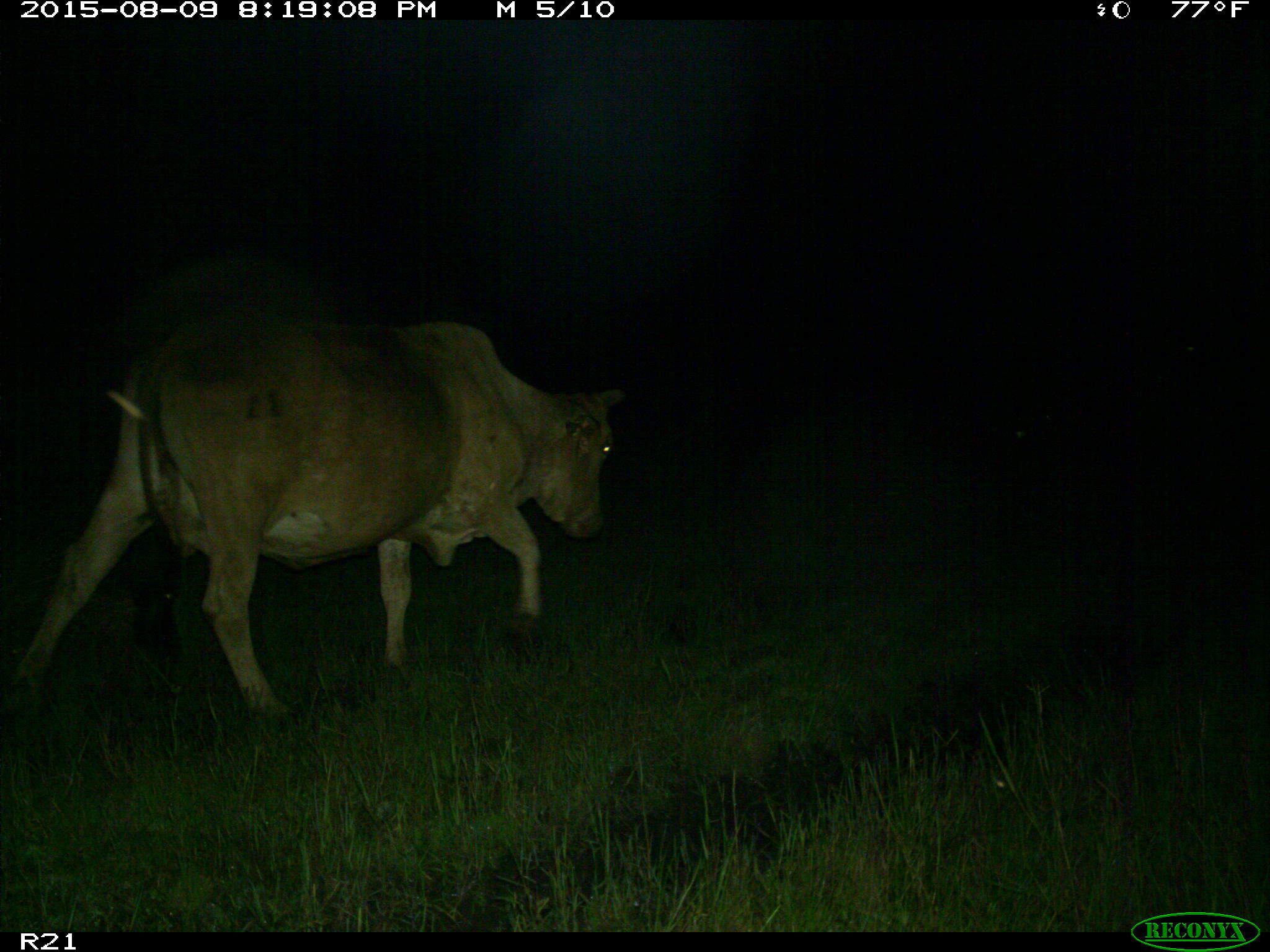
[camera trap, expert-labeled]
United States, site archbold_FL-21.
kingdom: Animalia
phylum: Chordata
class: Mammalia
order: Artiodactyla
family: Bovidae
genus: Bos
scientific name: Bos taurus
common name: domestic cow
Bos taurus (domestic cow).